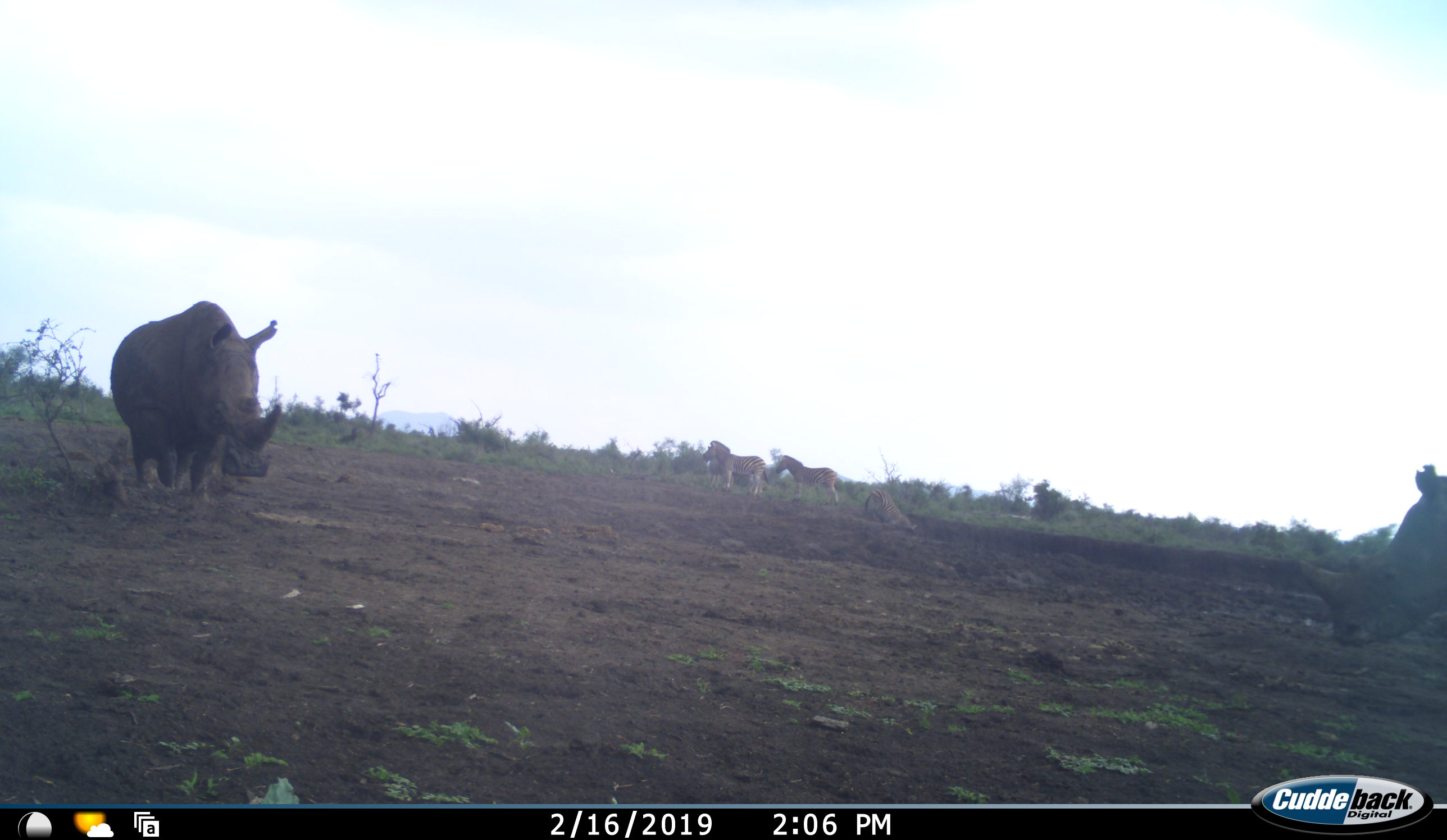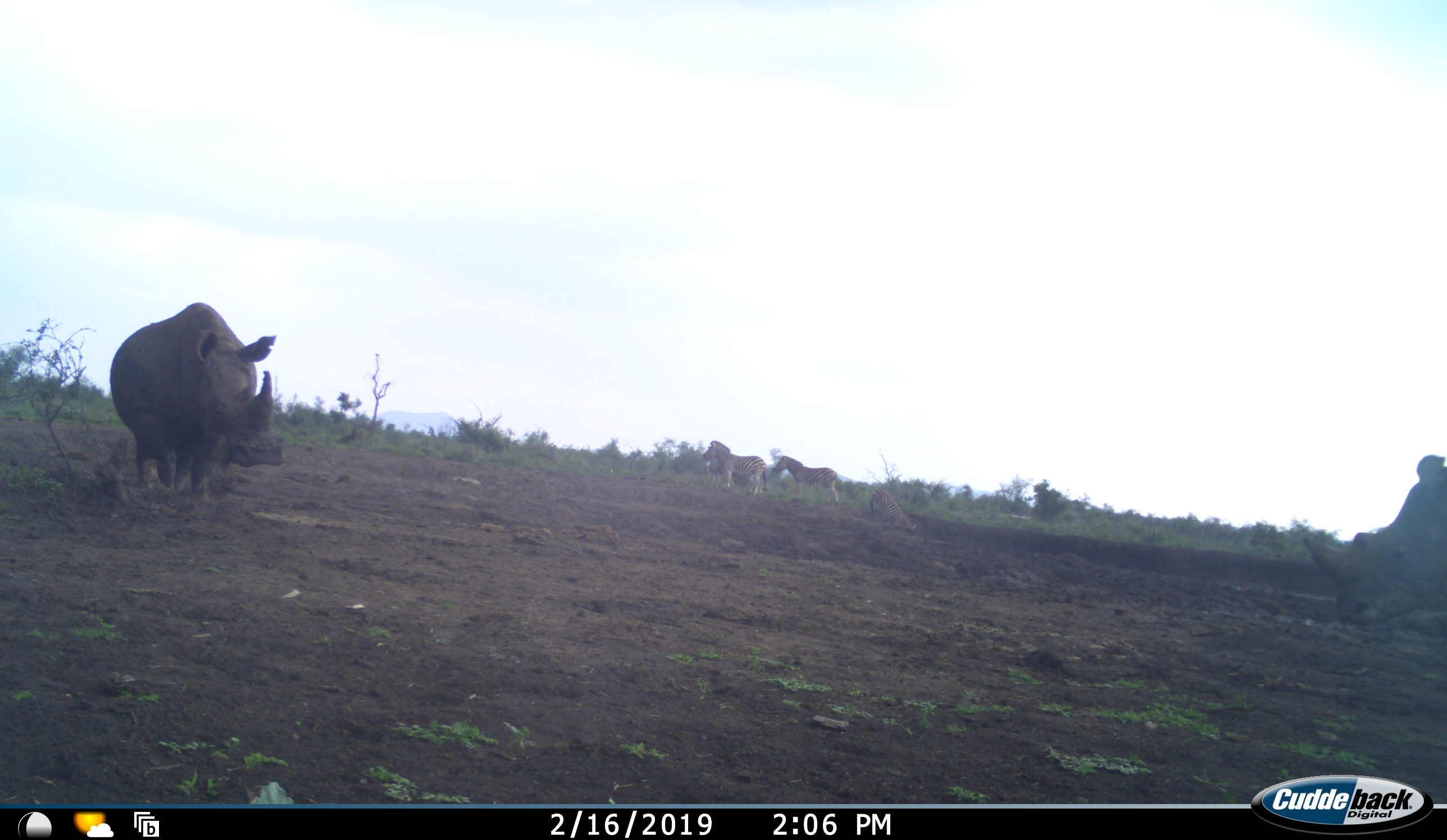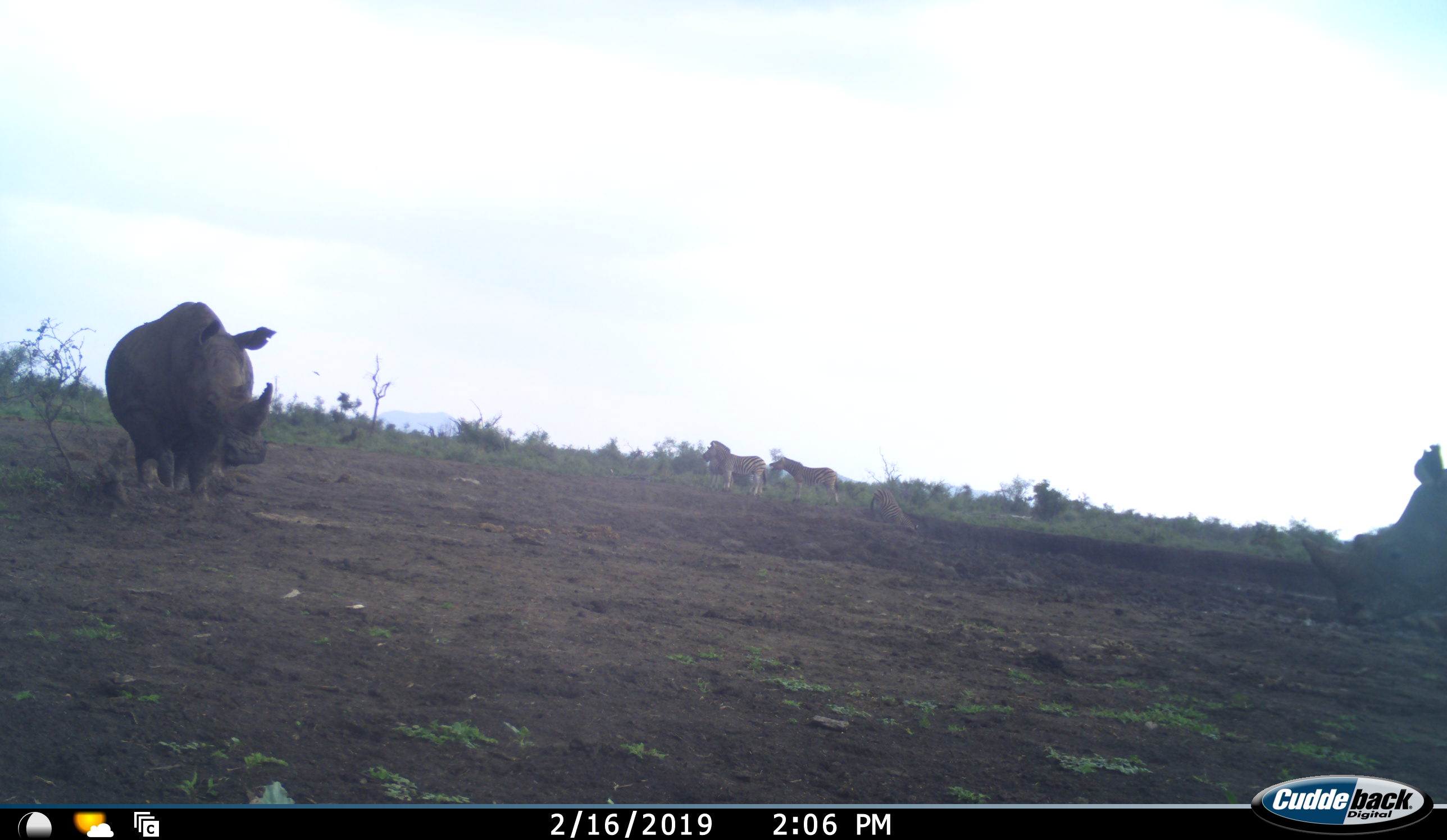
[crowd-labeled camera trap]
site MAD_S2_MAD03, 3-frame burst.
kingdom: Animalia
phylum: Chordata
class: Mammalia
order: Perissodactyla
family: Equidae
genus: Equus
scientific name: Equus quagga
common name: plains zebra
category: zebraplains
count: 3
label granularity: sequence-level